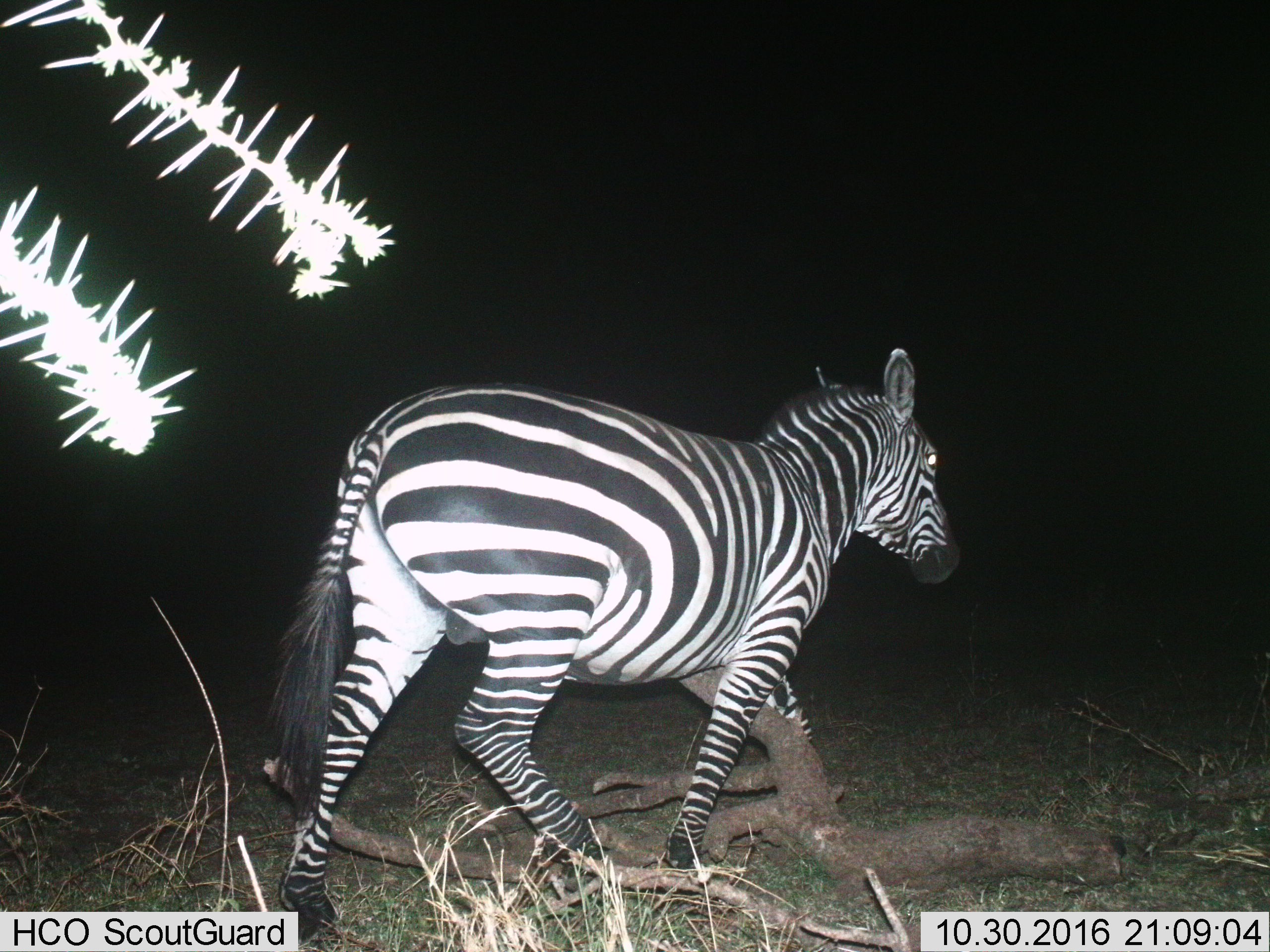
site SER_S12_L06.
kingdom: Animalia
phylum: Chordata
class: Mammalia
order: Perissodactyla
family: Equidae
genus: Equus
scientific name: Equus quagga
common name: plains zebra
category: zebraplains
Zebraplains (plains zebra) (Equus quagga), count 1. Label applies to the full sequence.